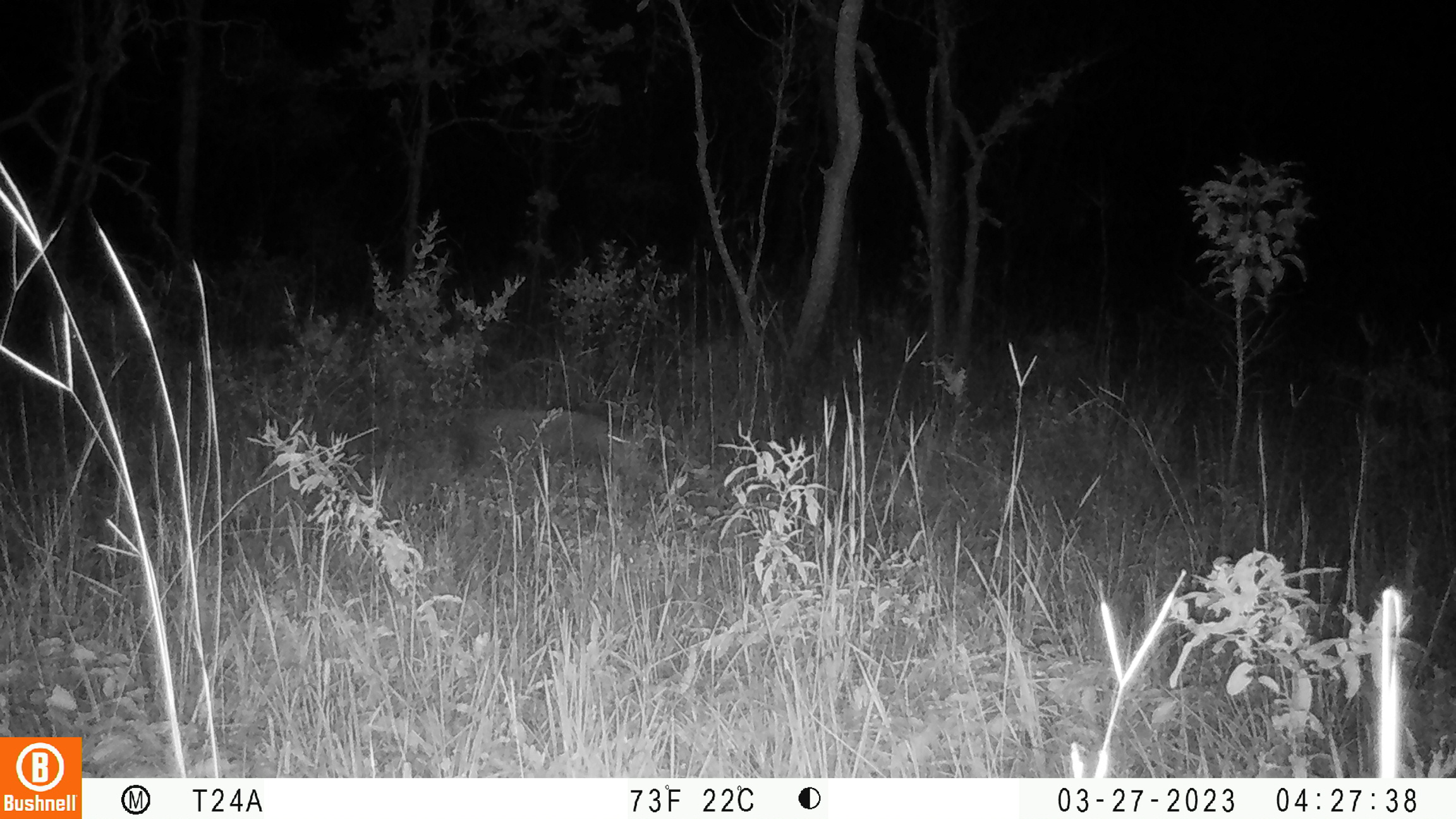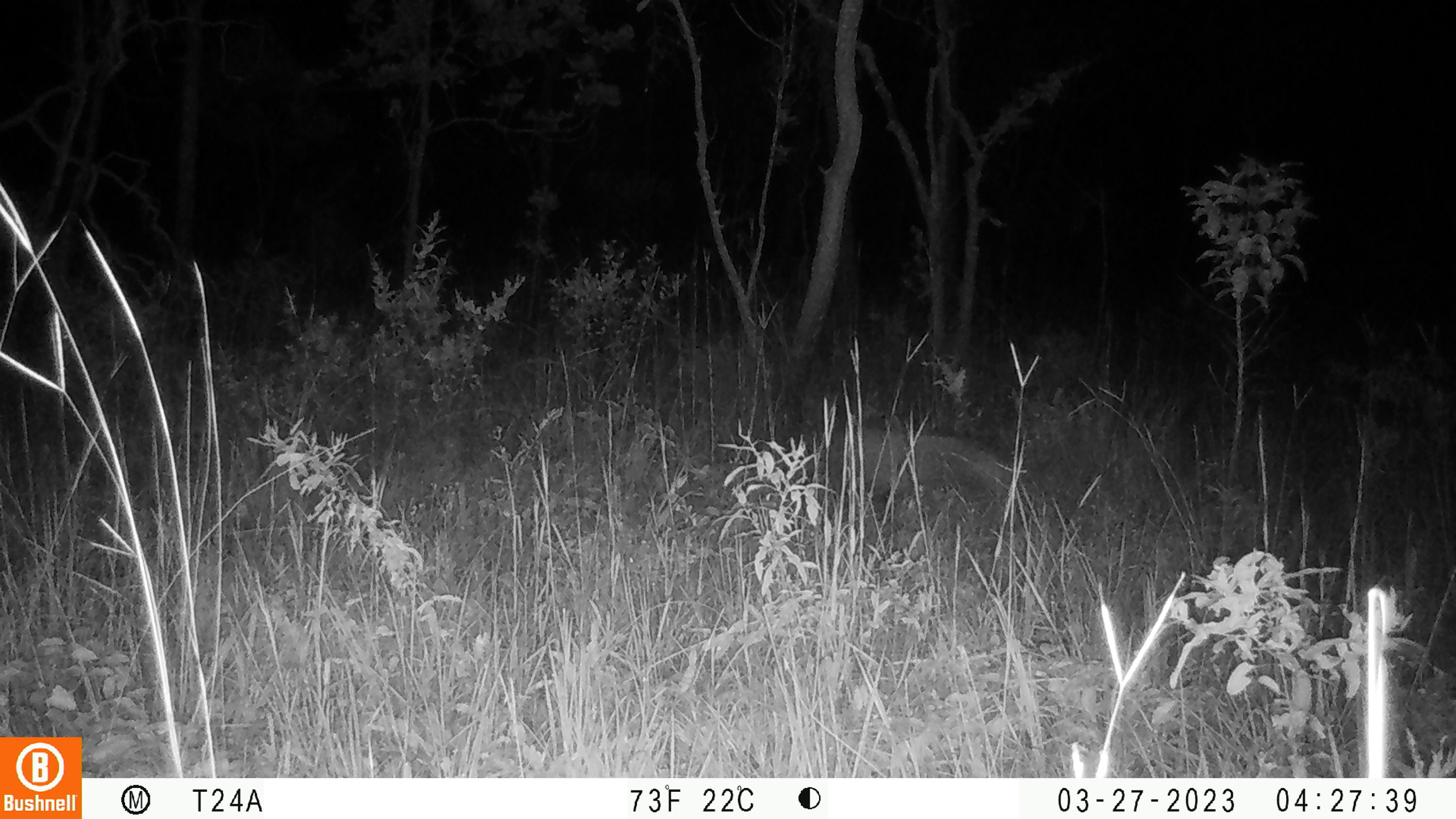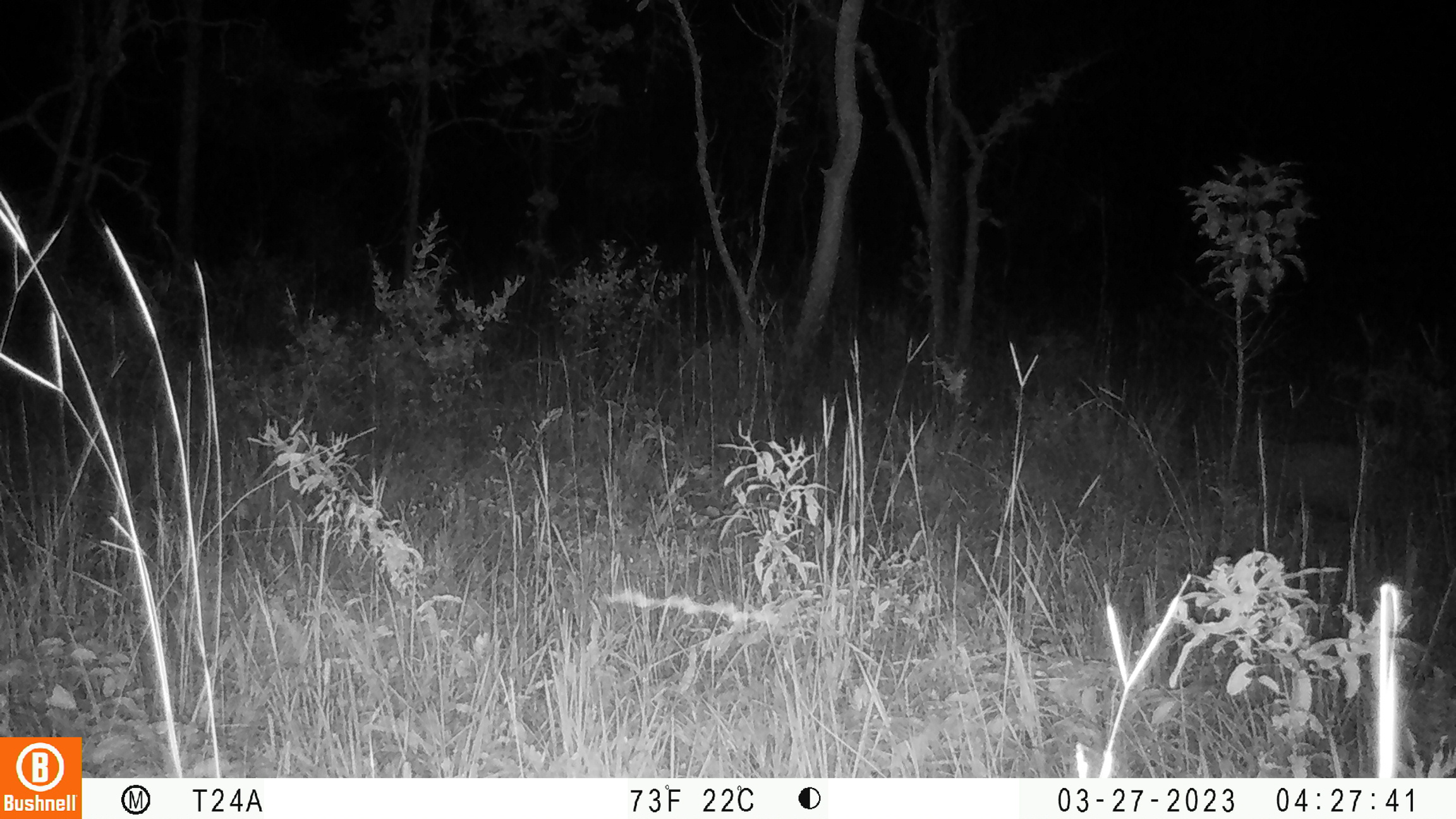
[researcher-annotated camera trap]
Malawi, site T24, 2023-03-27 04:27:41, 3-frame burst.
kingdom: Animalia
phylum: Chordata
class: Mammalia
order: Artiodactyla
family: Suidae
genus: Potamochoerus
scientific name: Potamochoerus larvatus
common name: bushpig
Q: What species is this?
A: Bushpig (Potamochoerus larvatus).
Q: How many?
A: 1.